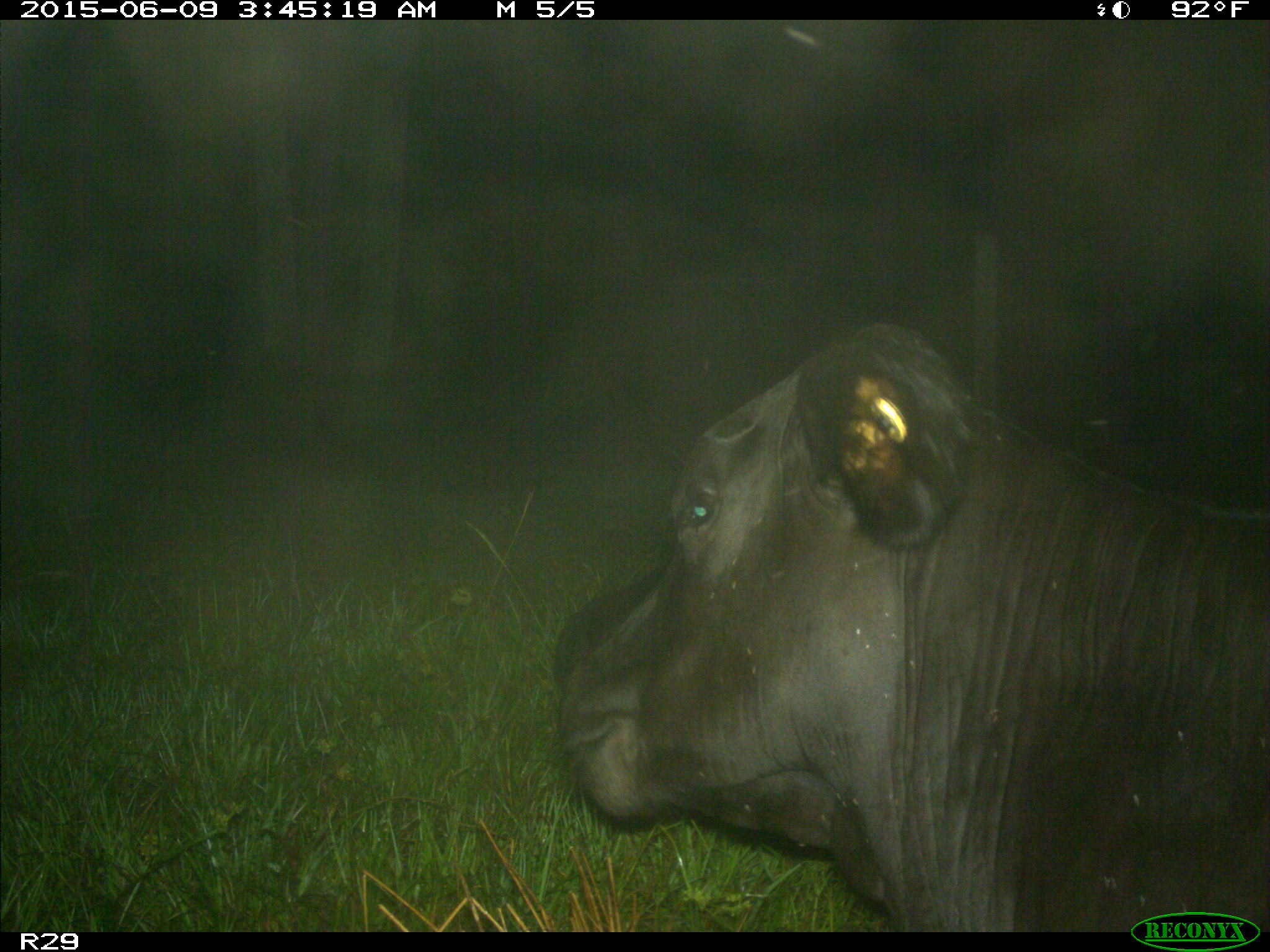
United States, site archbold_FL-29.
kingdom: Animalia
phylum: Chordata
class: Mammalia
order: Artiodactyla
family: Bovidae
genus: Bos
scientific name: Bos taurus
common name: domestic cow